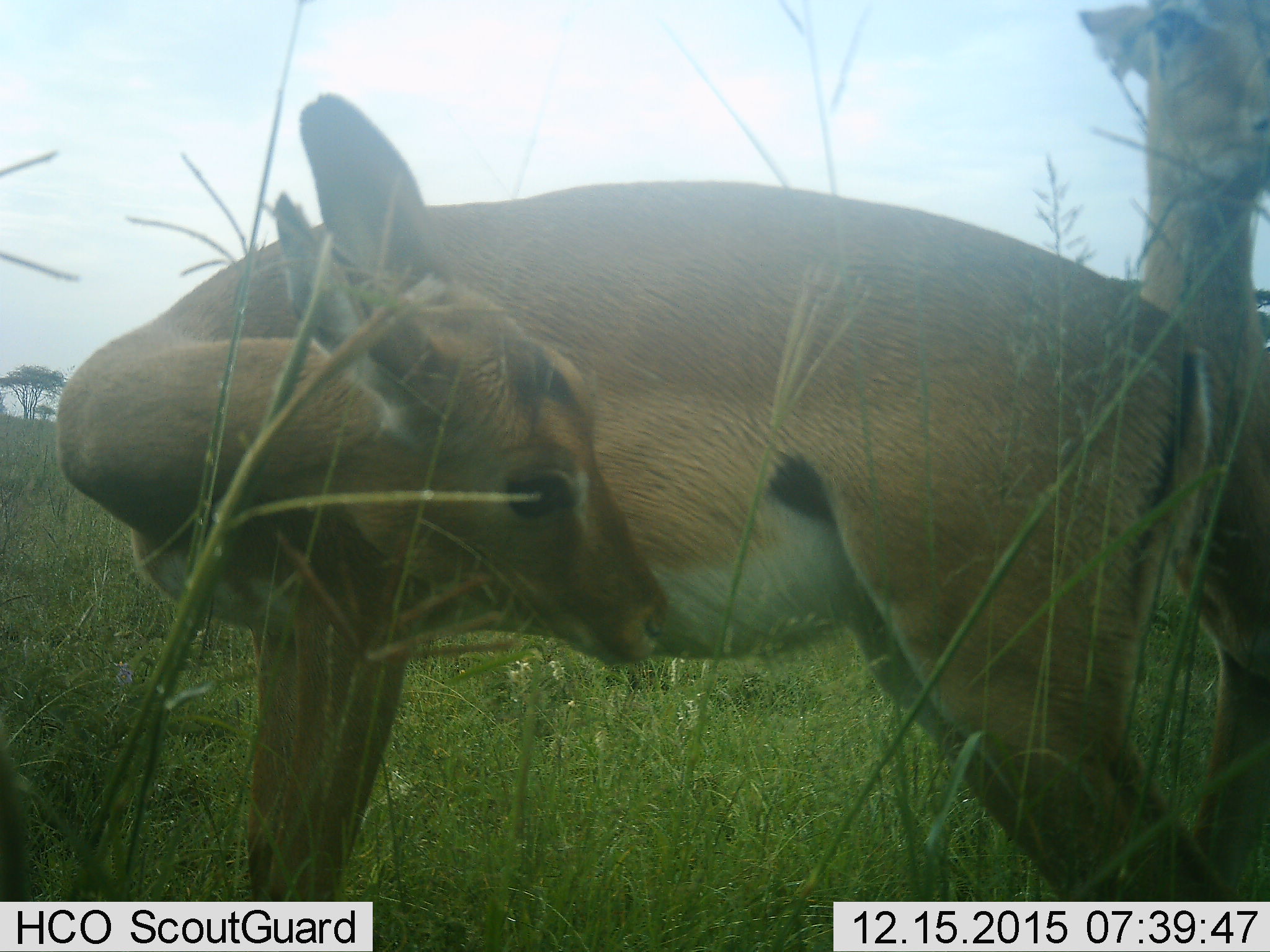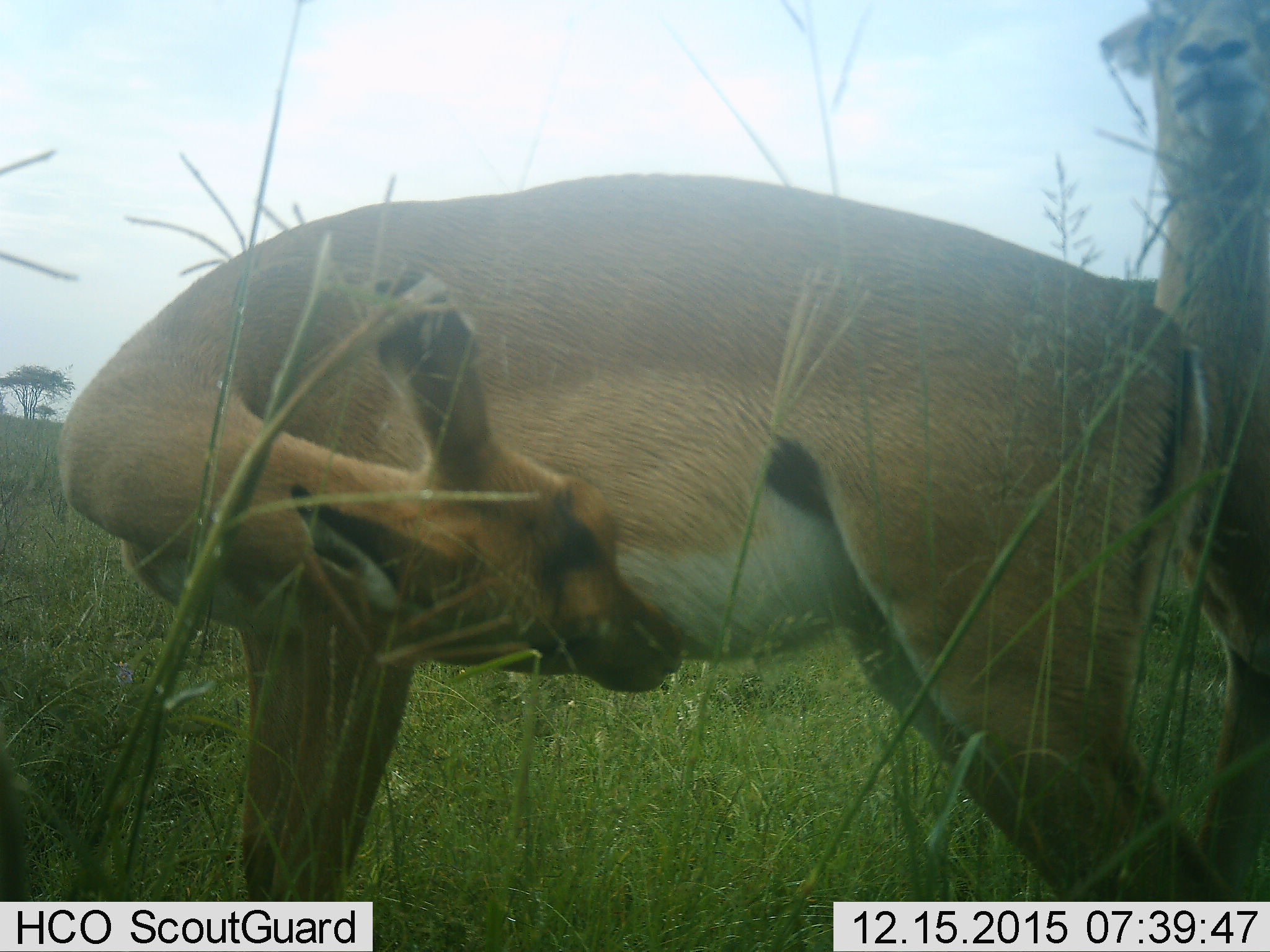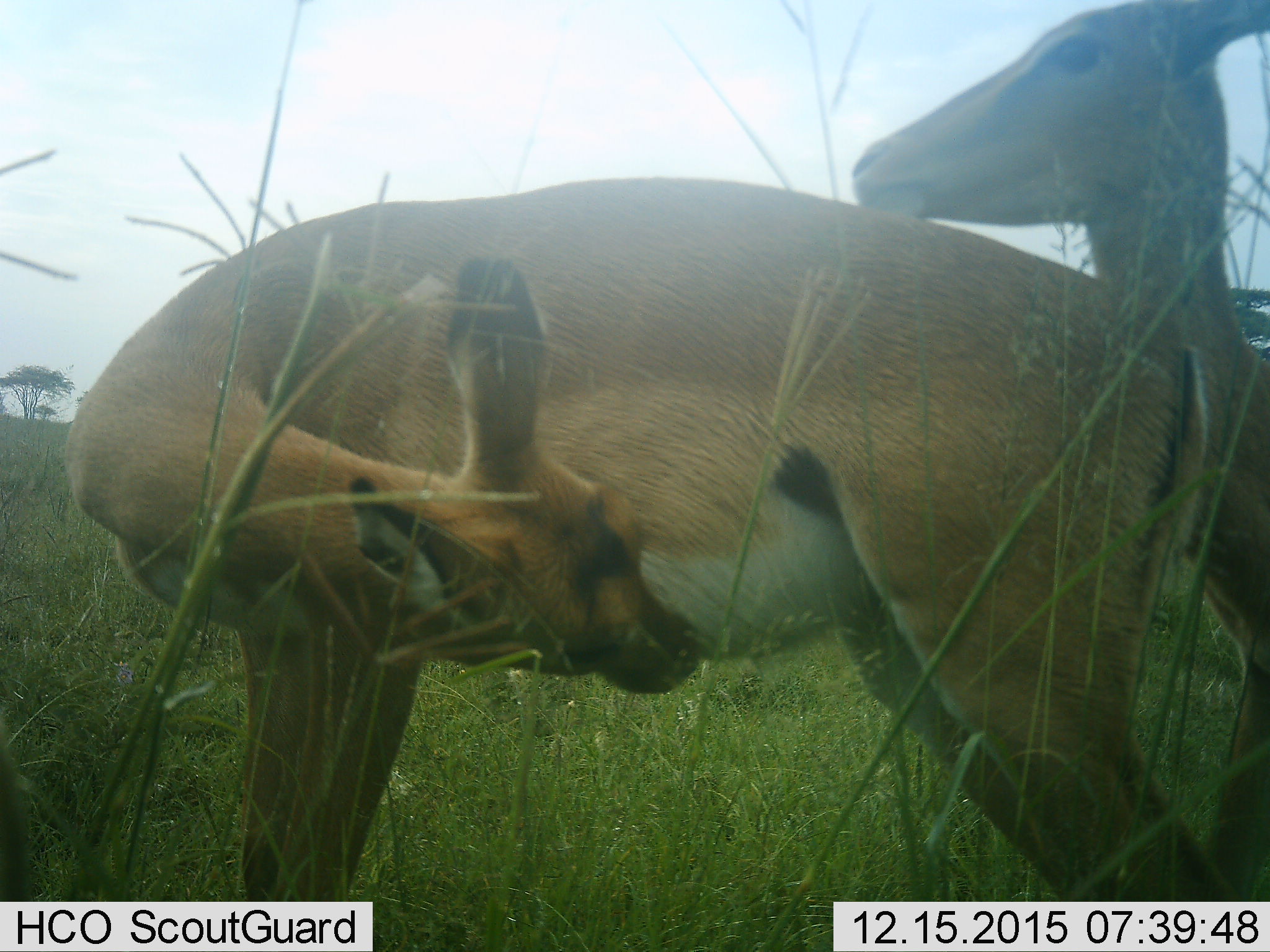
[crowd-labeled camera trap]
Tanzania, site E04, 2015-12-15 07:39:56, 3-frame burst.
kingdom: Animalia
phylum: Chordata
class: Mammalia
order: Artiodactyla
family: Bovidae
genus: Aepyceros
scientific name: Aepyceros melampus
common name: impala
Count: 2.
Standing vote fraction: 100%.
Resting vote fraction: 0%.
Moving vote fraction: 0%.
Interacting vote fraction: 14%.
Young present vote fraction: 14%.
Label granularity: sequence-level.